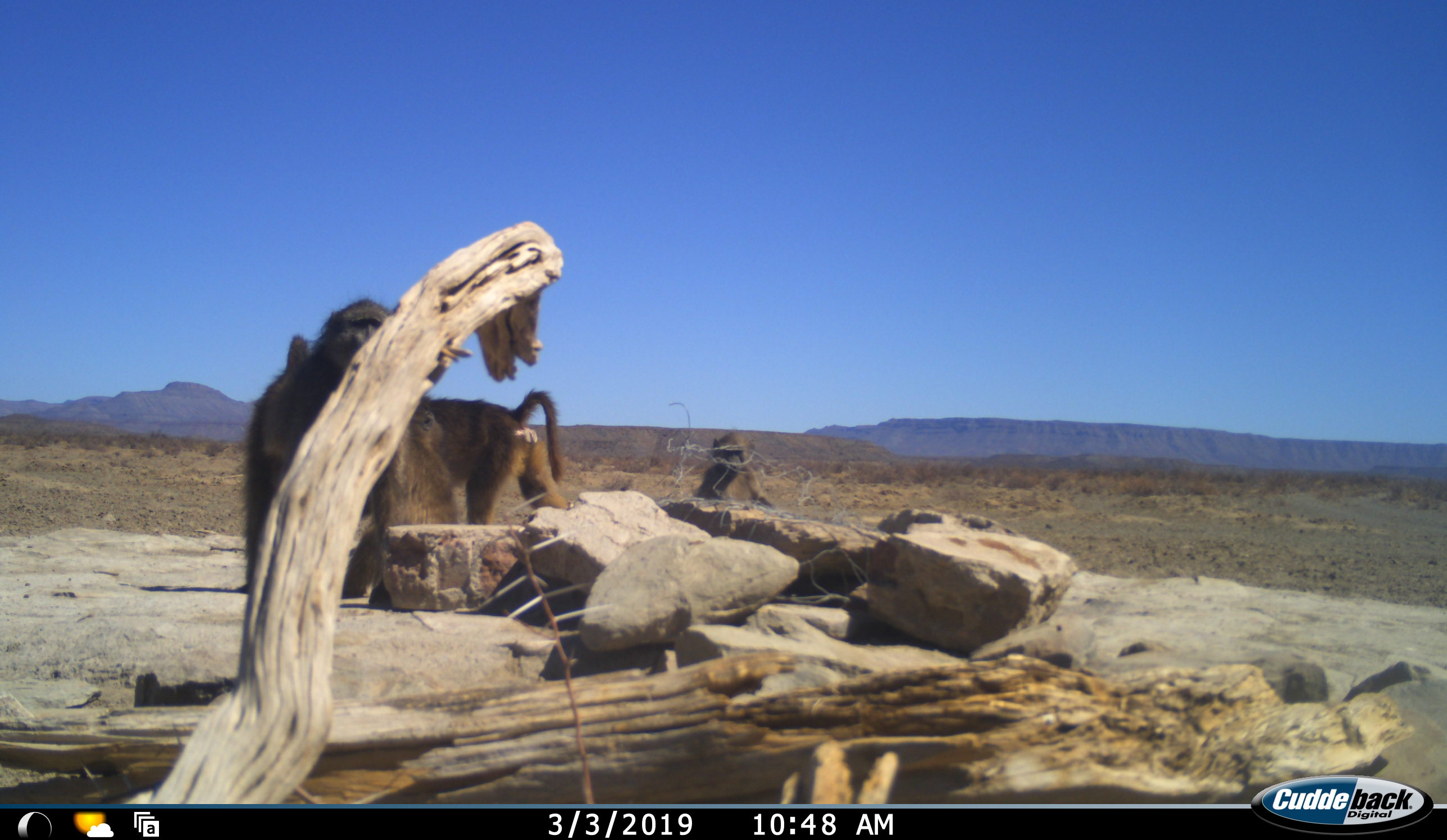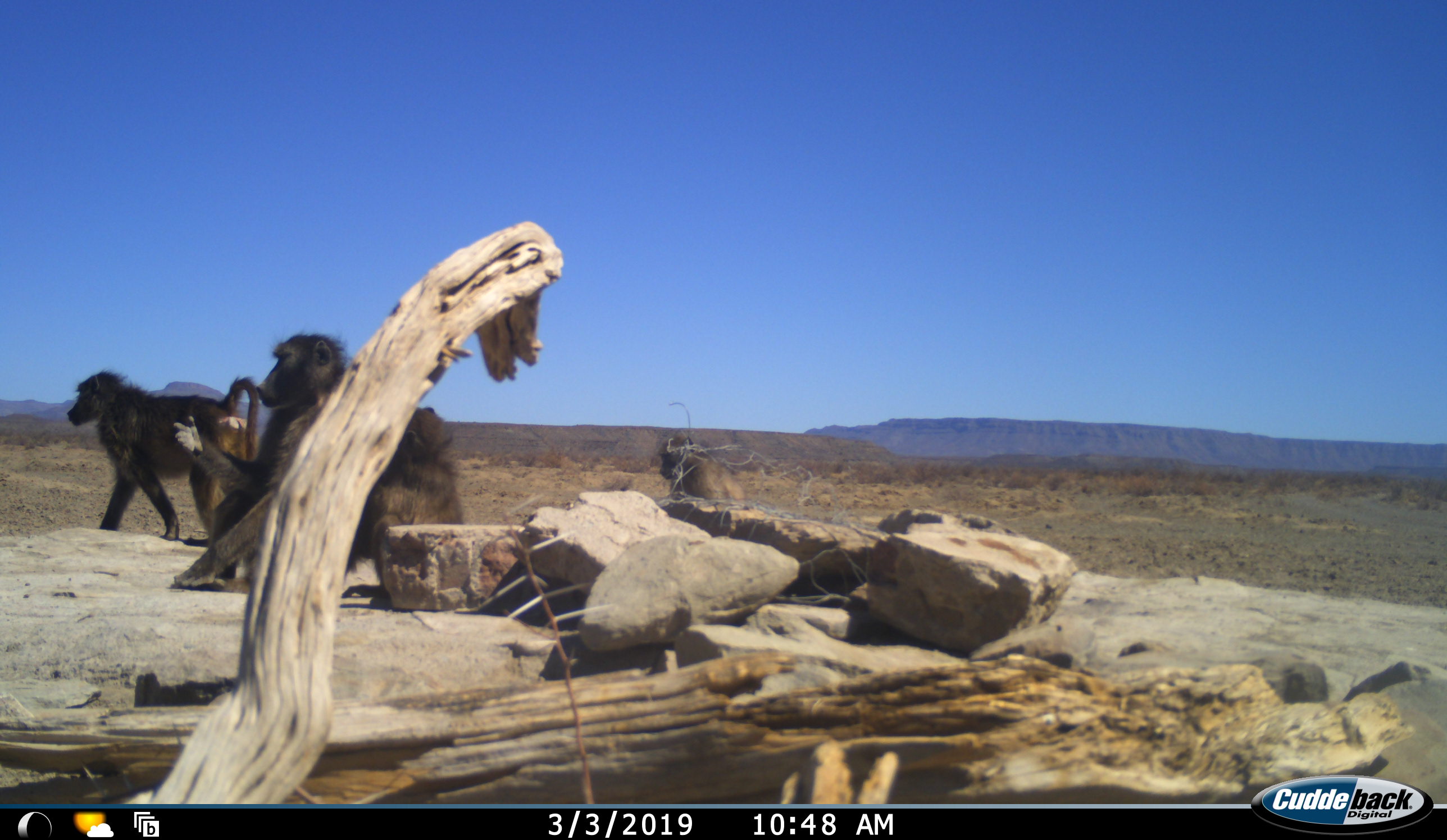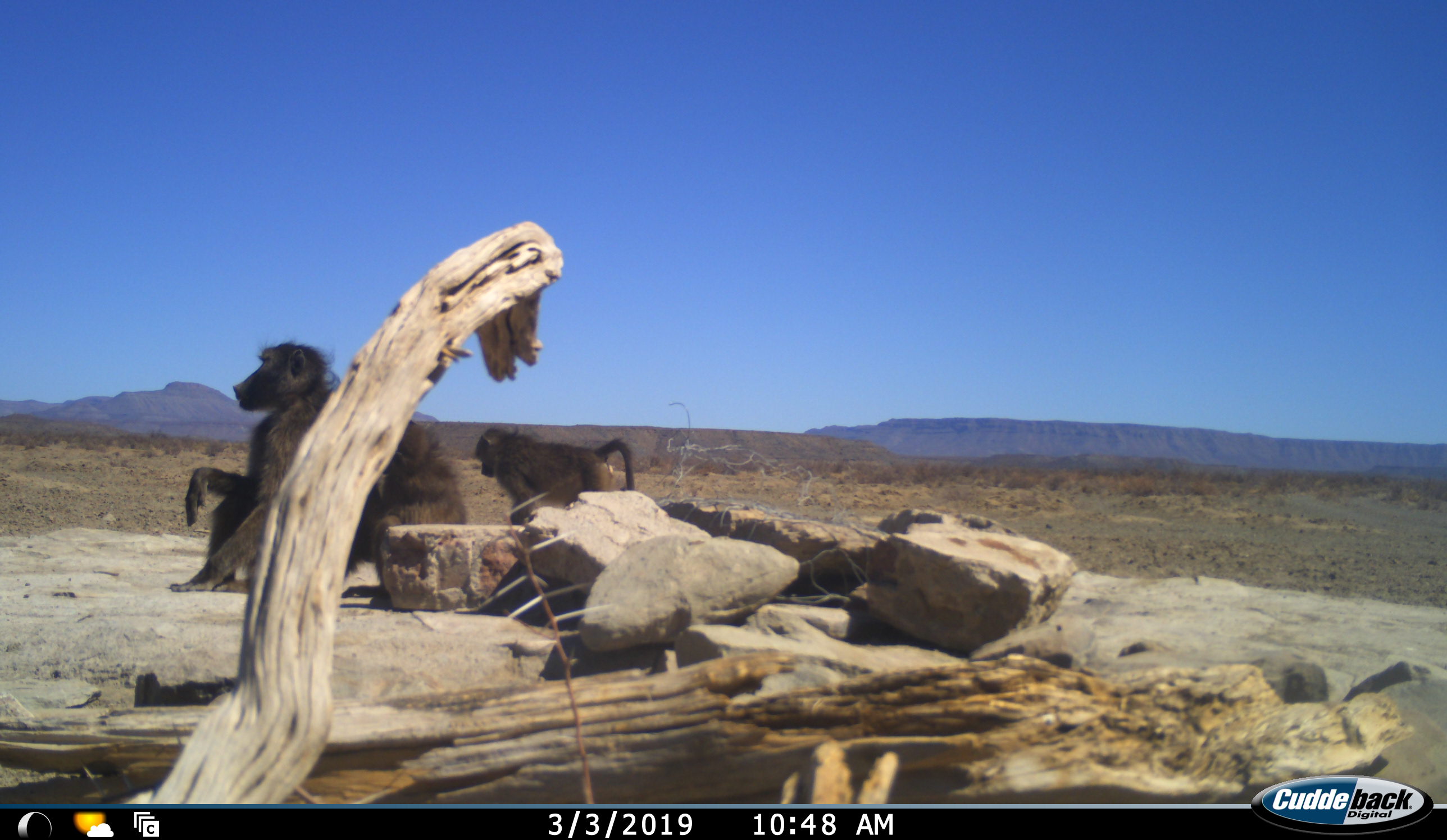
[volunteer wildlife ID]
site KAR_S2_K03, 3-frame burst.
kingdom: Animalia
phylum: Chordata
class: Mammalia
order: Primates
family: Cercopithecidae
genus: Papio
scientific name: Papio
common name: baboon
Baboon (Papio), count 4. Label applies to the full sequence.